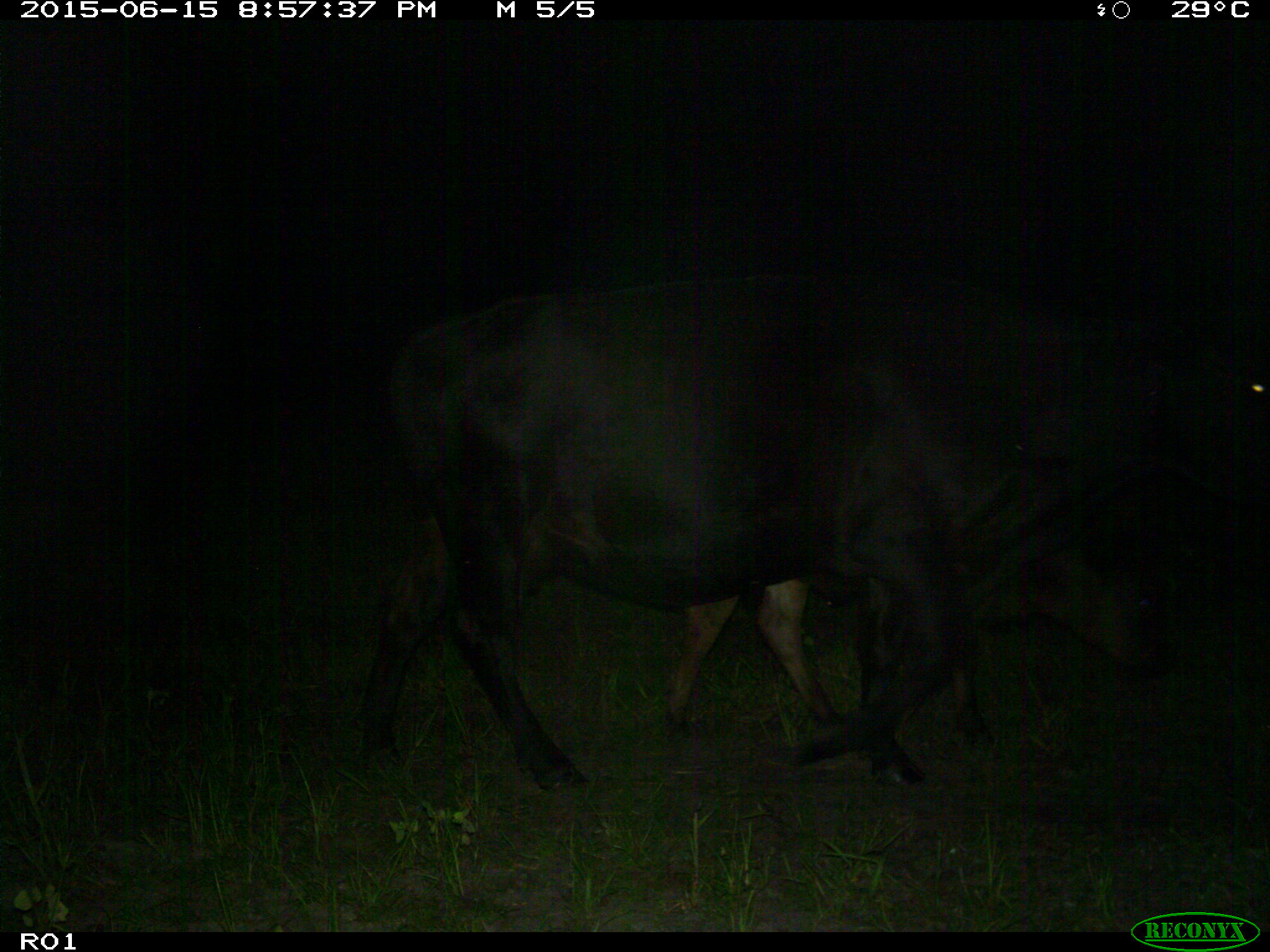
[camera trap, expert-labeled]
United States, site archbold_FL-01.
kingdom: Animalia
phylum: Chordata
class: Mammalia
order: Artiodactyla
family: Bovidae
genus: Bos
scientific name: Bos taurus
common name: domestic cow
Bos taurus (domestic cow).